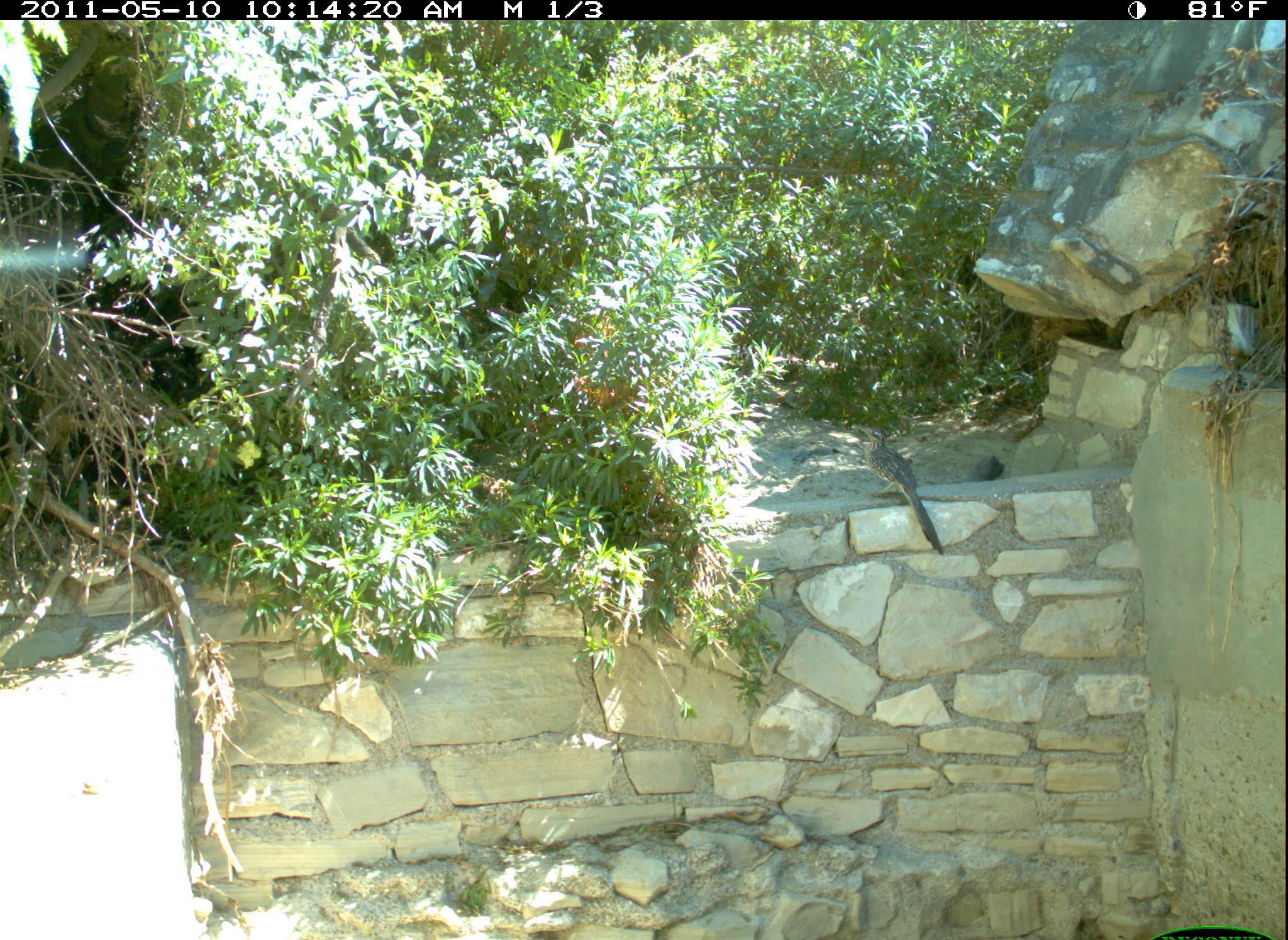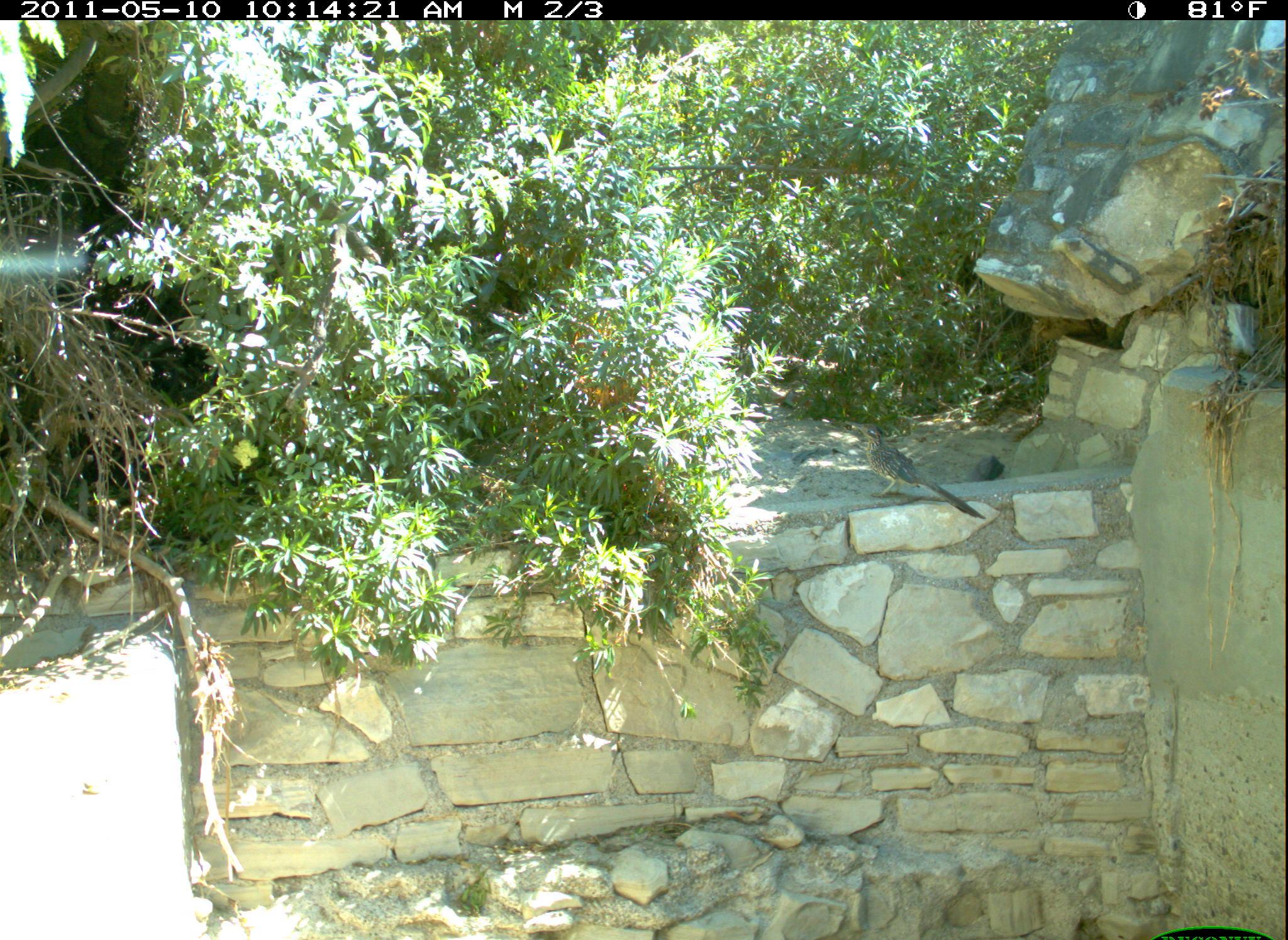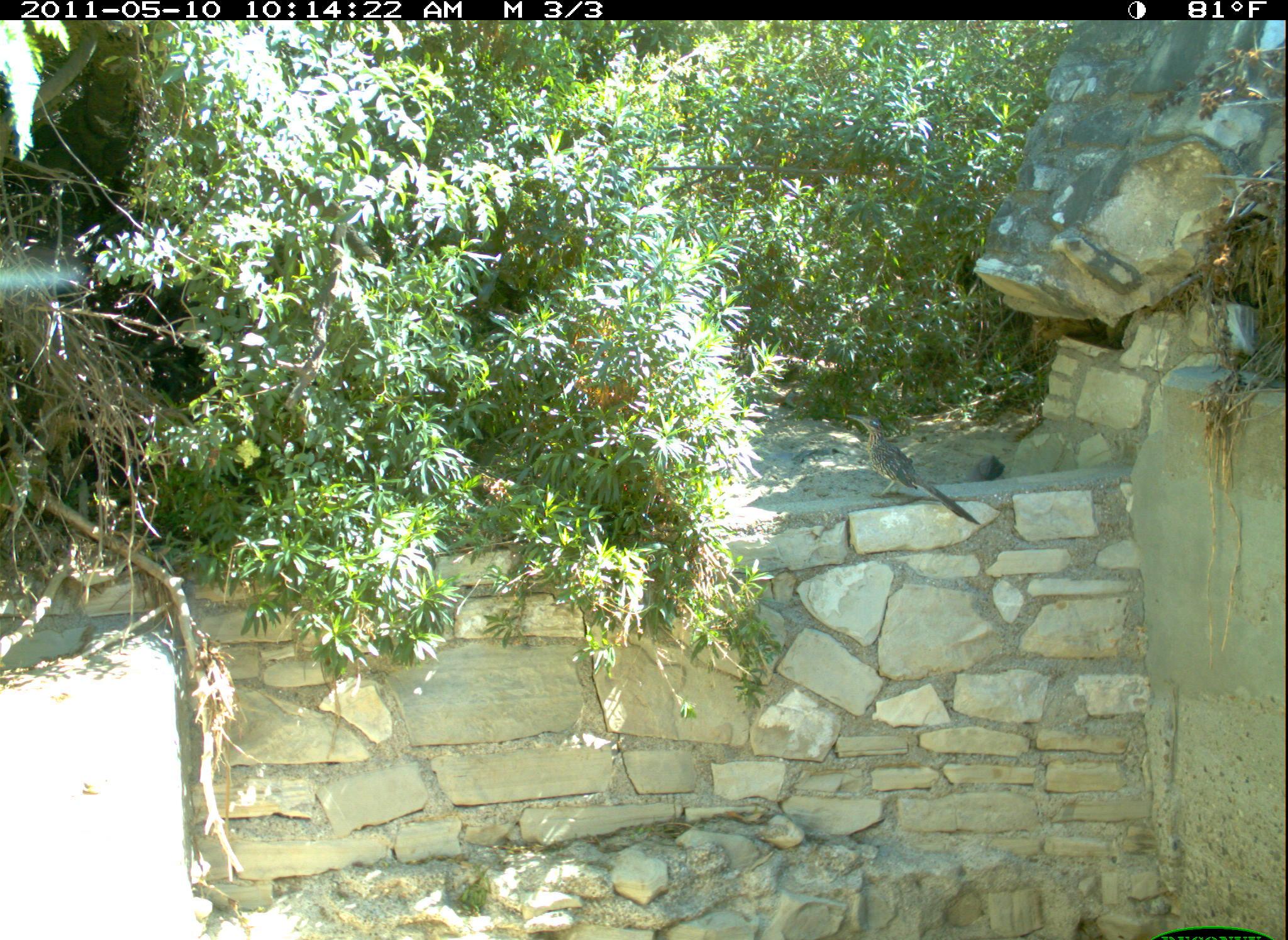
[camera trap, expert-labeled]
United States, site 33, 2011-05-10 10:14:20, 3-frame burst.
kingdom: Animalia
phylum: Chordata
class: Aves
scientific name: Aves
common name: bird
Bird (Aves).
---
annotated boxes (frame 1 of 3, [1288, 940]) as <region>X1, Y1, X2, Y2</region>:
bird: <region>852, 422, 952, 562</region>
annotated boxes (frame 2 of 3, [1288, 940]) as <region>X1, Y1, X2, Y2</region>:
bird: <region>850, 417, 990, 528</region>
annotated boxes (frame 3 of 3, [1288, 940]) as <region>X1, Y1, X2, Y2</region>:
bird: <region>845, 409, 987, 533</region>